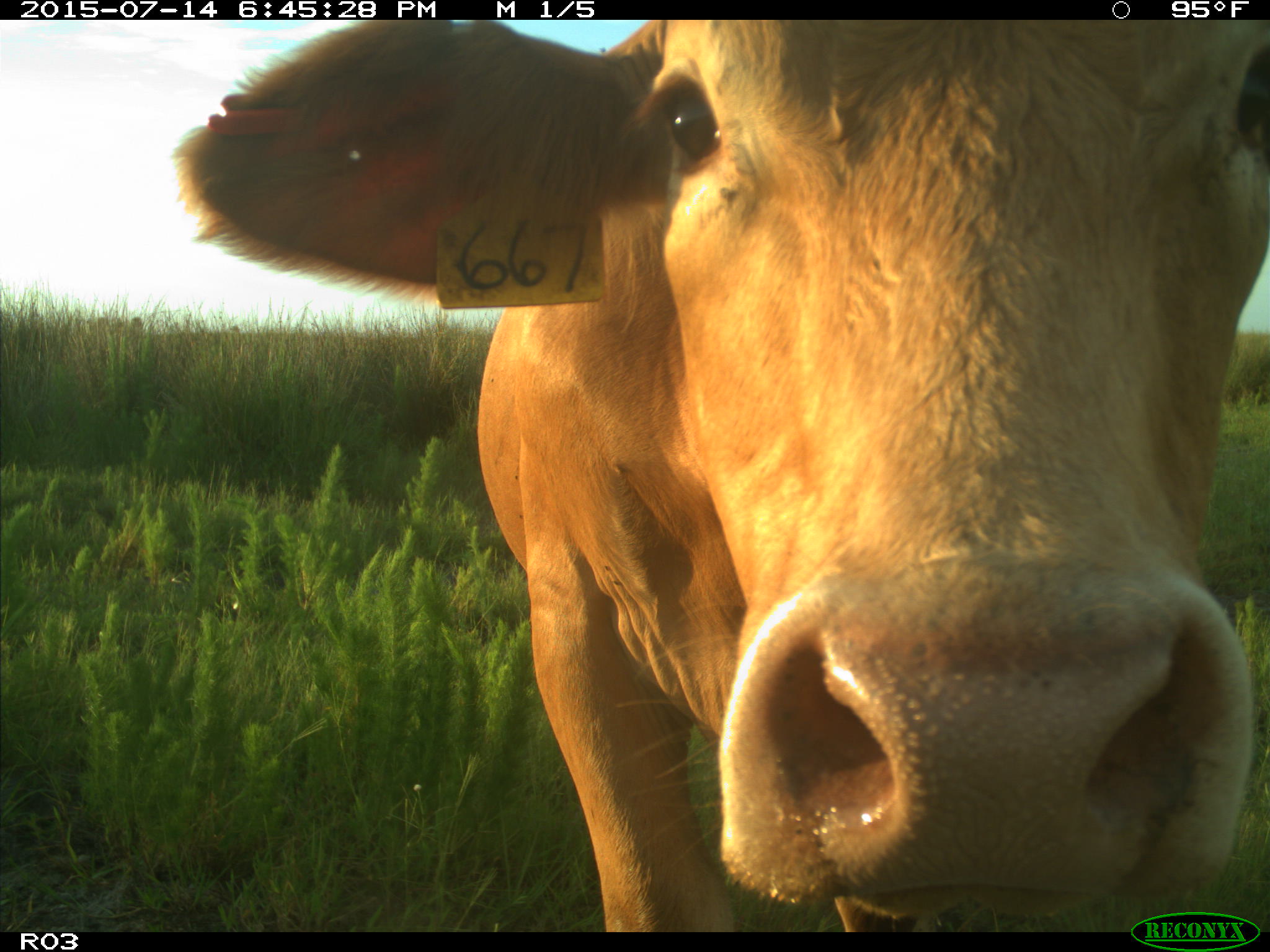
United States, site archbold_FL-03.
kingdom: Animalia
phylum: Chordata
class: Mammalia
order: Artiodactyla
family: Bovidae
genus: Bos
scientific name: Bos taurus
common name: domestic cow